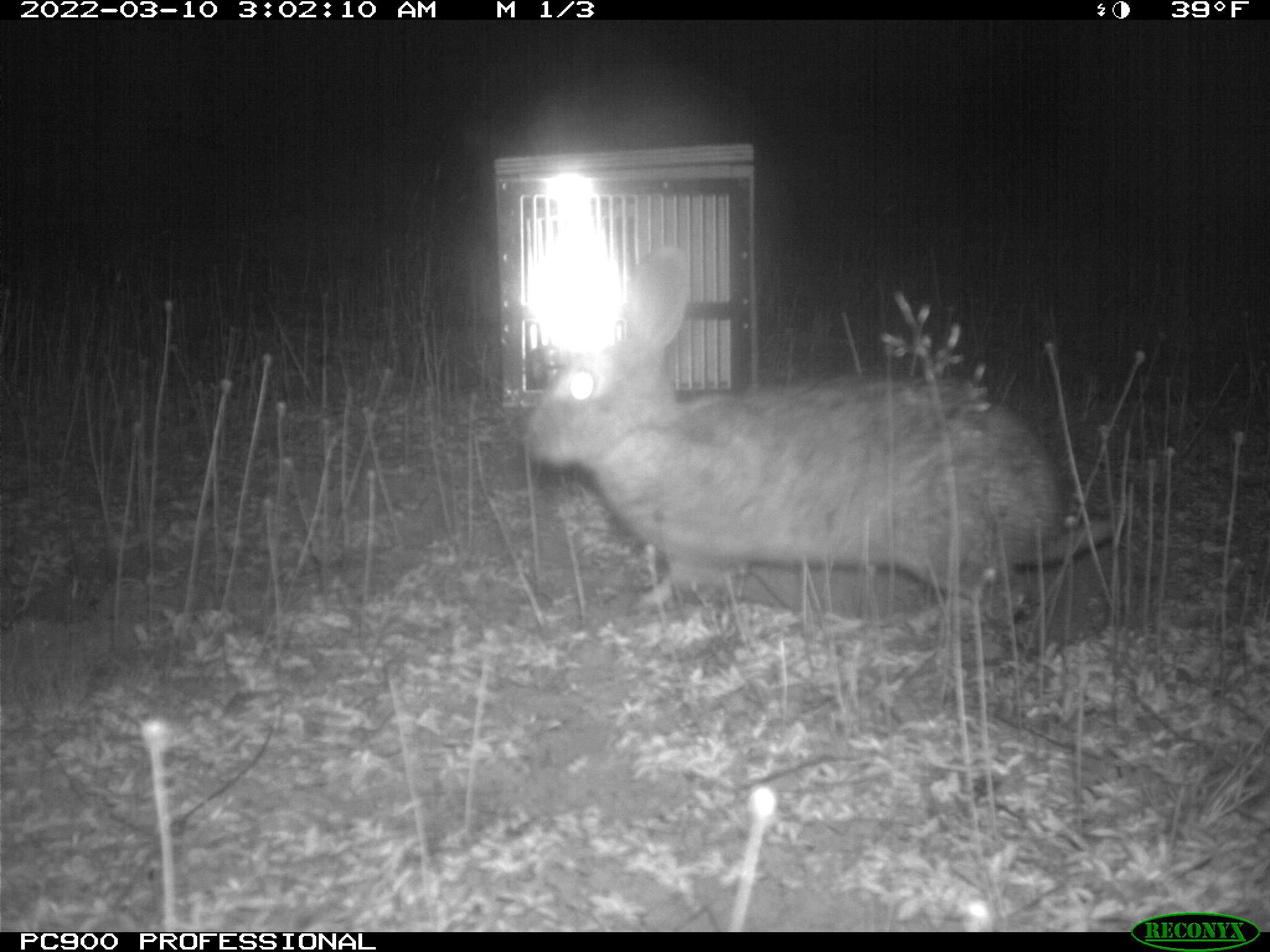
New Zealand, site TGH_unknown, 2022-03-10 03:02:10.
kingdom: Animalia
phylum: Chordata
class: Mammalia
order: Lagomorpha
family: Leporidae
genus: Oryctolagus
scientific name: Oryctolagus cuniculus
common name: european rabbit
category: rabbit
Rabbit (european rabbit) (Oryctolagus cuniculus).